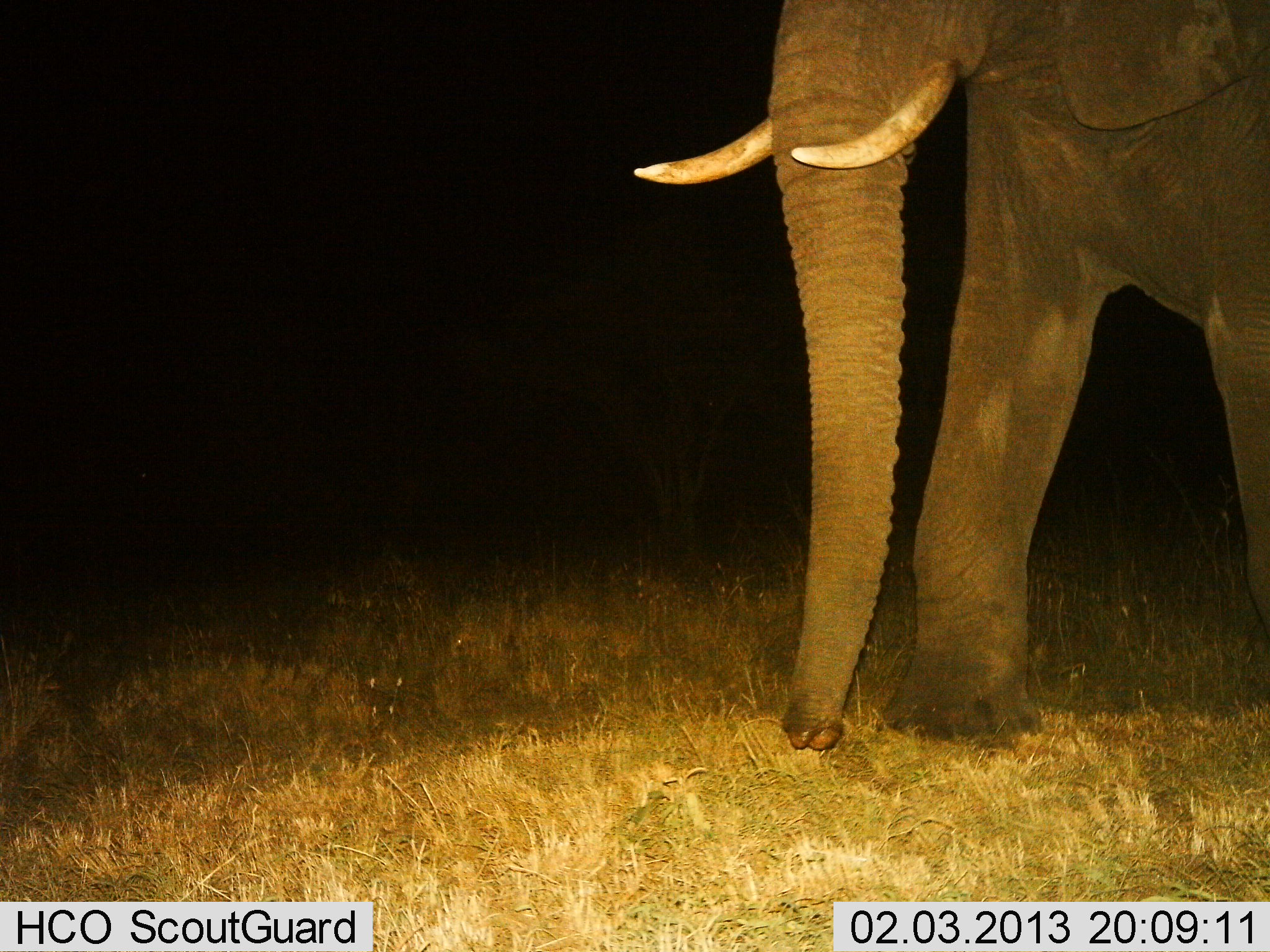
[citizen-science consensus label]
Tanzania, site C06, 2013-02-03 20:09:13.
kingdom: Animalia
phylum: Chordata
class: Mammalia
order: Proboscidea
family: Elephantidae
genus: Loxodonta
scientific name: Loxodonta africana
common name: african bush elephant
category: elephant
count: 1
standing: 33%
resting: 0%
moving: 67%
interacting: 0%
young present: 0%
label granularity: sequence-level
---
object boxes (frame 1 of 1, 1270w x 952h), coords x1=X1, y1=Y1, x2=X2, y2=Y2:
animal: x1=630, y1=0, x2=1268, y2=755